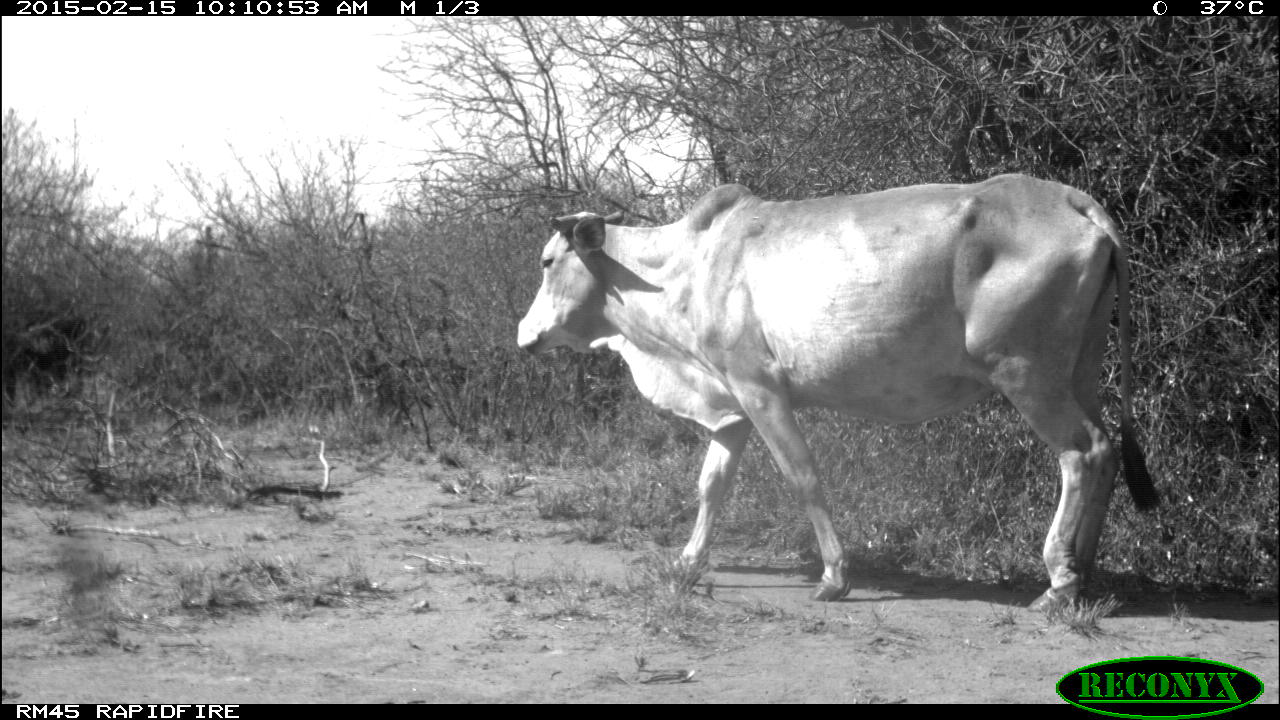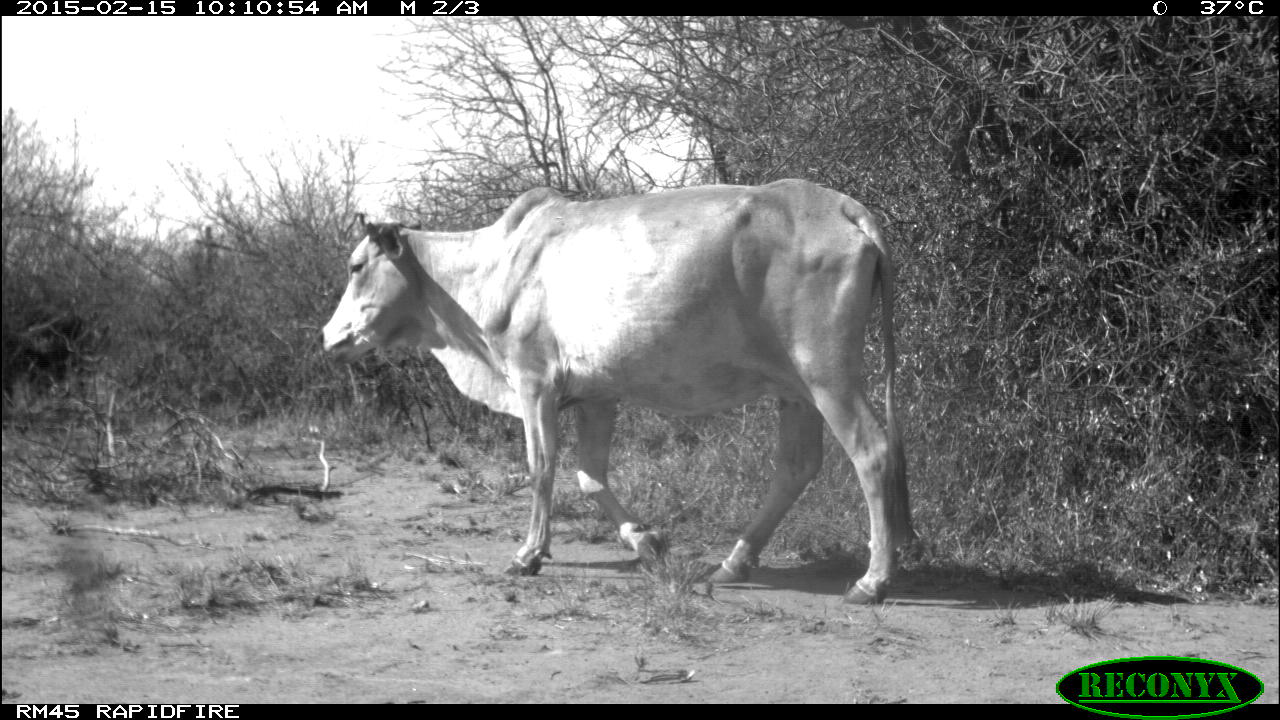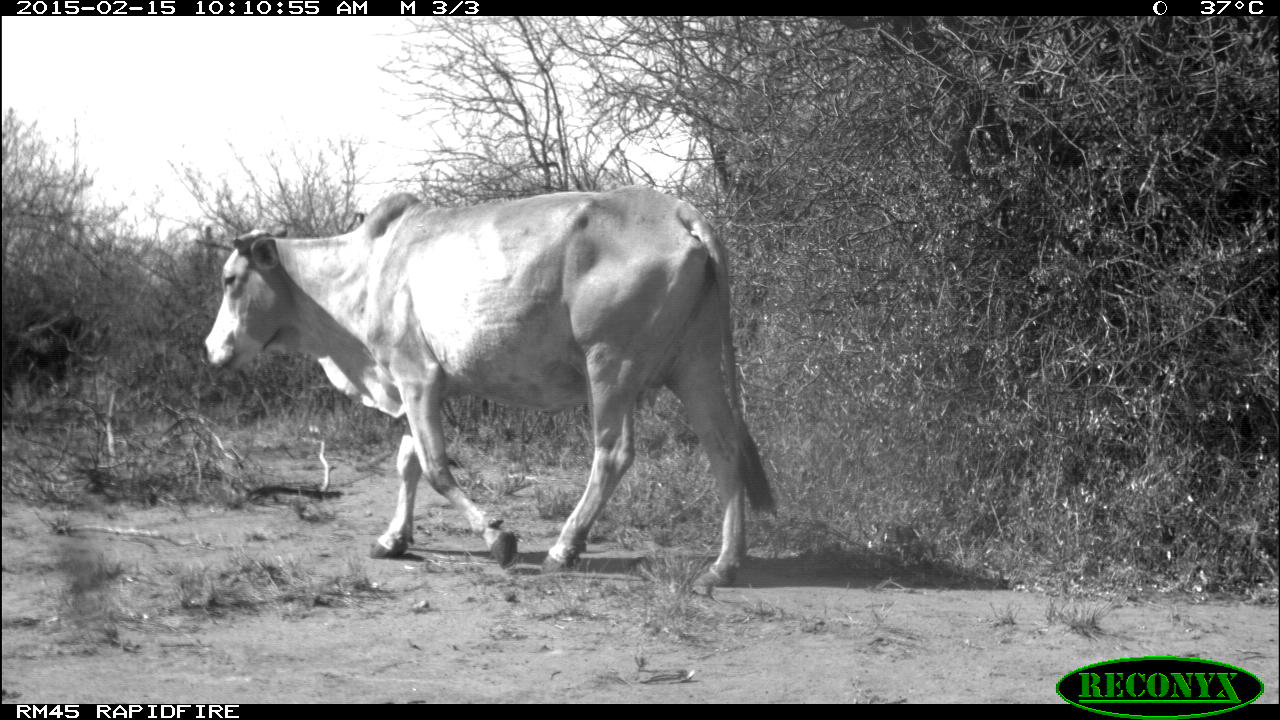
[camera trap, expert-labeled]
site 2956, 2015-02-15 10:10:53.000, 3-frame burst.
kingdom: Animalia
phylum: Chordata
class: Mammalia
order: Artiodactyla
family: Bovidae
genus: Bos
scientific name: Bos taurus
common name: domestic cattle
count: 1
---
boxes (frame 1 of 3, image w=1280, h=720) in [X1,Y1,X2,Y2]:
bos taurus: [516,171,1159,611]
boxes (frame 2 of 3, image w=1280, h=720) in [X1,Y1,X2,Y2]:
bos taurus: [318,179,914,605]; [23,311,108,363]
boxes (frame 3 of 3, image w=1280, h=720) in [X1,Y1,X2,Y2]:
bos taurus: [200,191,774,586]